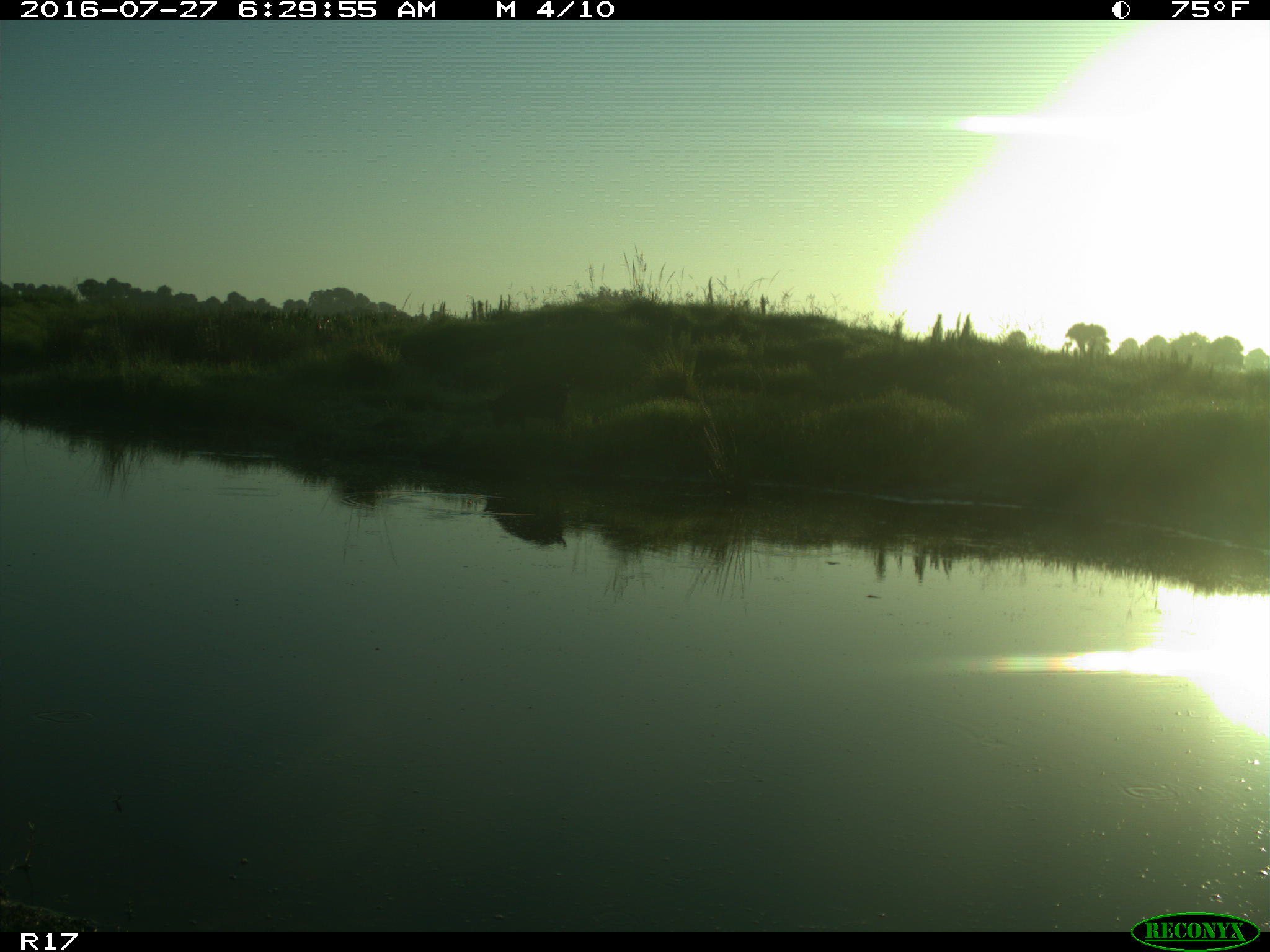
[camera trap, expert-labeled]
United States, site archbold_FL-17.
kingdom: Animalia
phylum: Chordata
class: Mammalia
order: Artiodactyla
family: Suidae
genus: Sus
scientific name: Sus scrofa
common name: wild boar